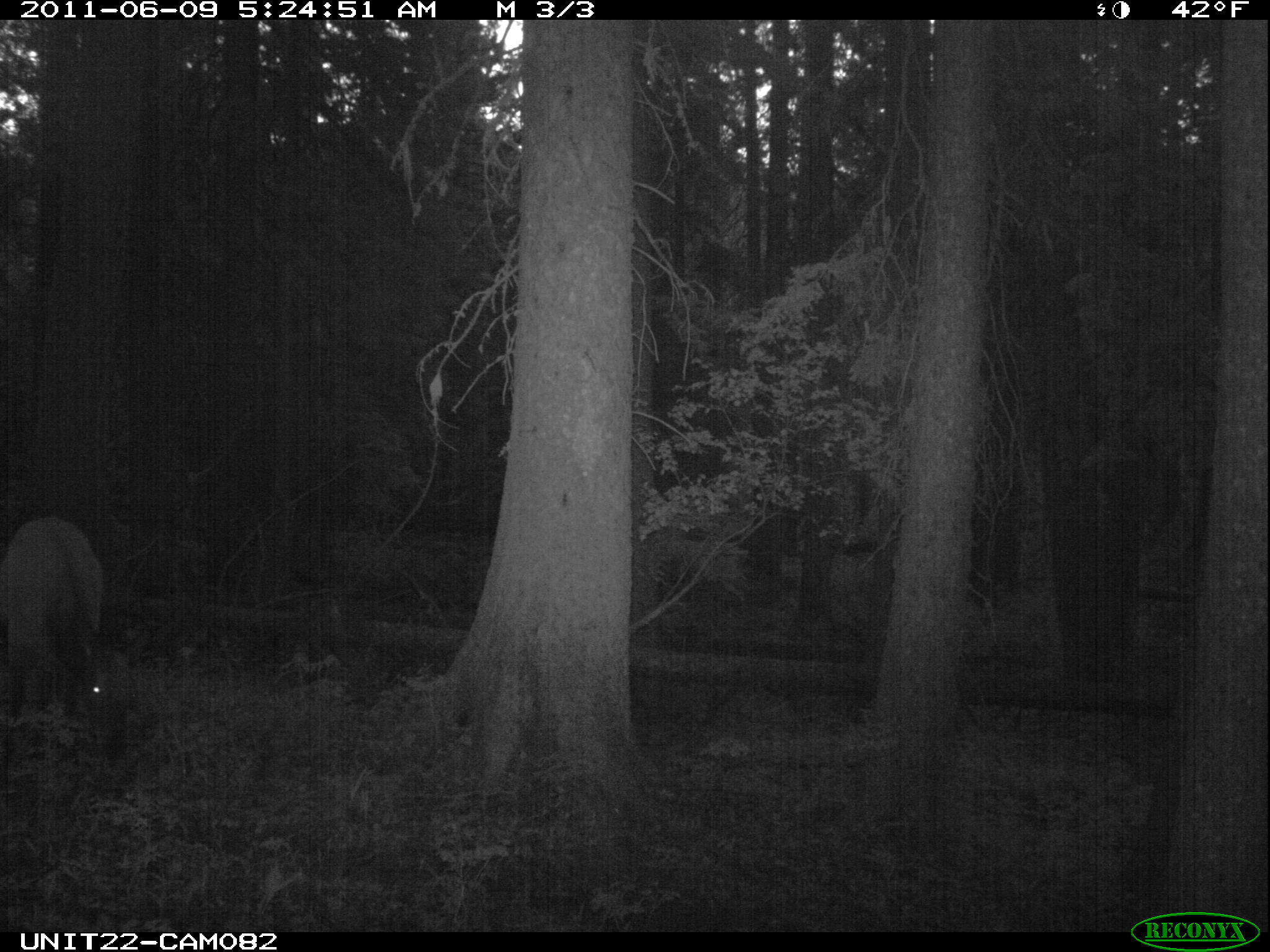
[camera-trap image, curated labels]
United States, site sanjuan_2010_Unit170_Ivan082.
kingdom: Animalia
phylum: Chordata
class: Mammalia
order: Artiodactyla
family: Cervidae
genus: Cervus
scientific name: Cervus elaphus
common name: red deer